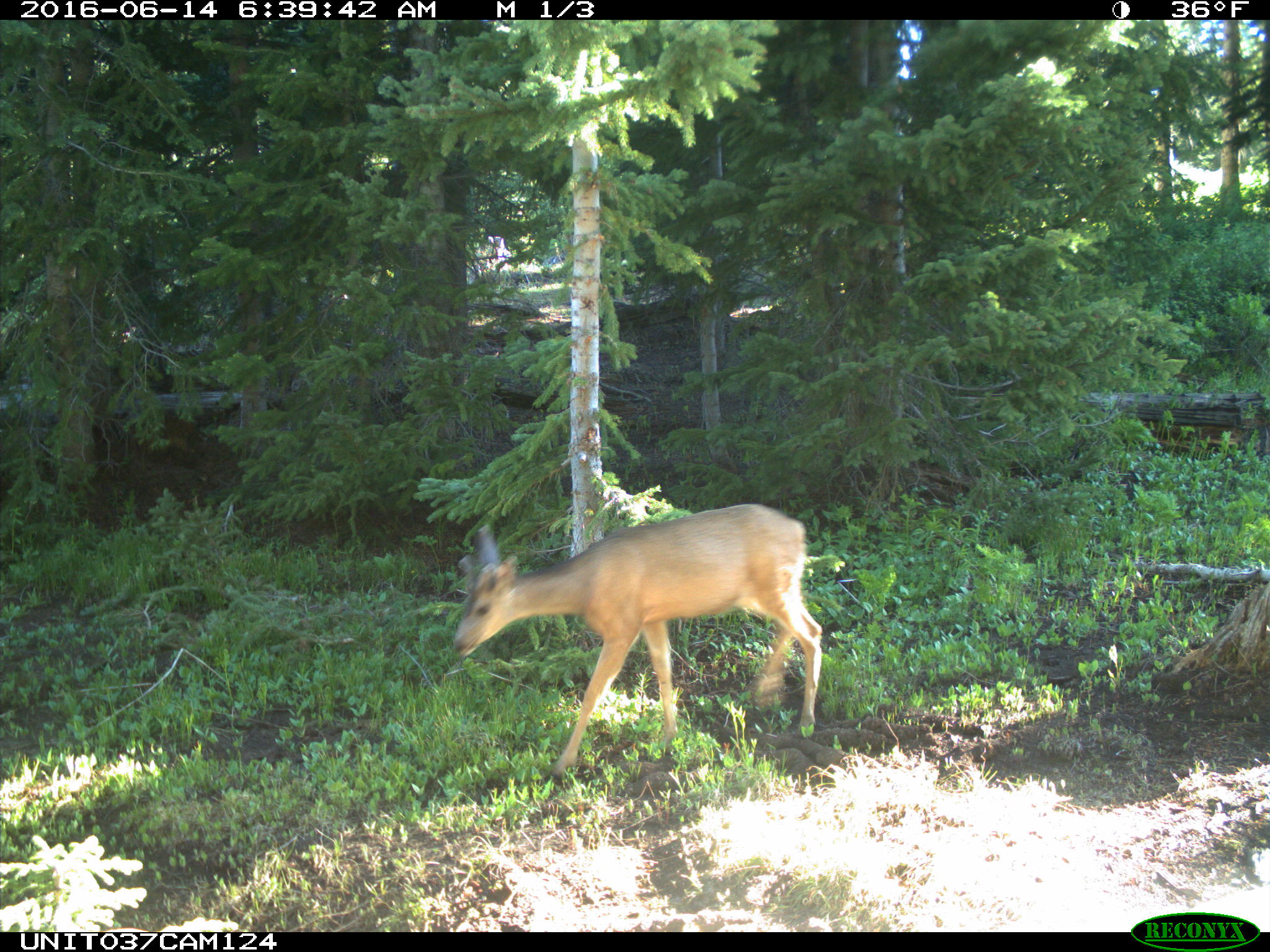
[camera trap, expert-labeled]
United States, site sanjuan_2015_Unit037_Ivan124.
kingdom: Animalia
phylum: Chordata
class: Mammalia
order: Artiodactyla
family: Cervidae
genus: Odocoileus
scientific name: Odocoileus hemionus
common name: mule deer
Odocoileus hemionus (mule deer).